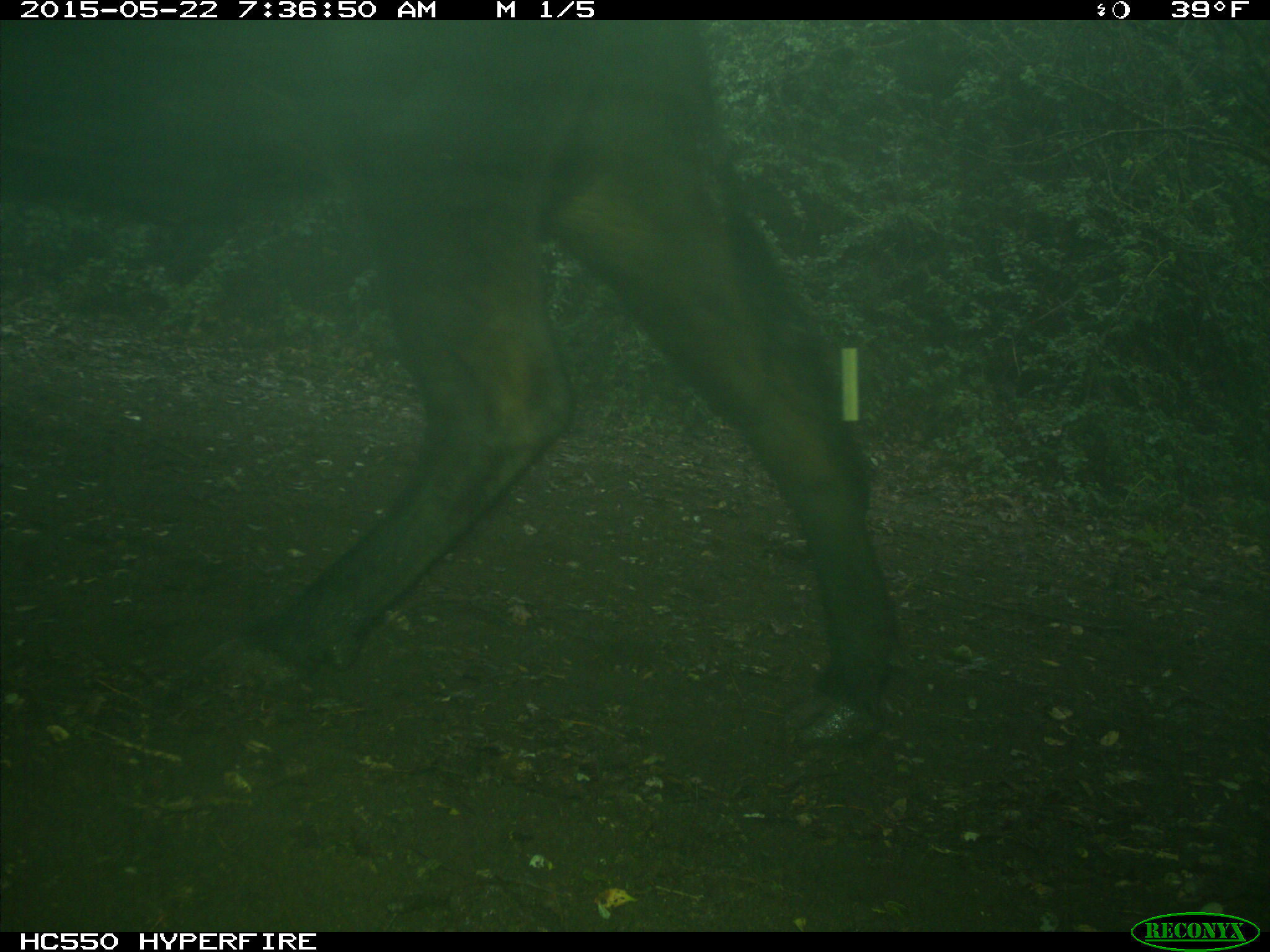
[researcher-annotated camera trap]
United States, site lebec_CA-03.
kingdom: Animalia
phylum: Chordata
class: Mammalia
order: Artiodactyla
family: Bovidae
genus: Bos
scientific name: Bos taurus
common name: domestic cow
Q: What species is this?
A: Bos taurus (domestic cow).